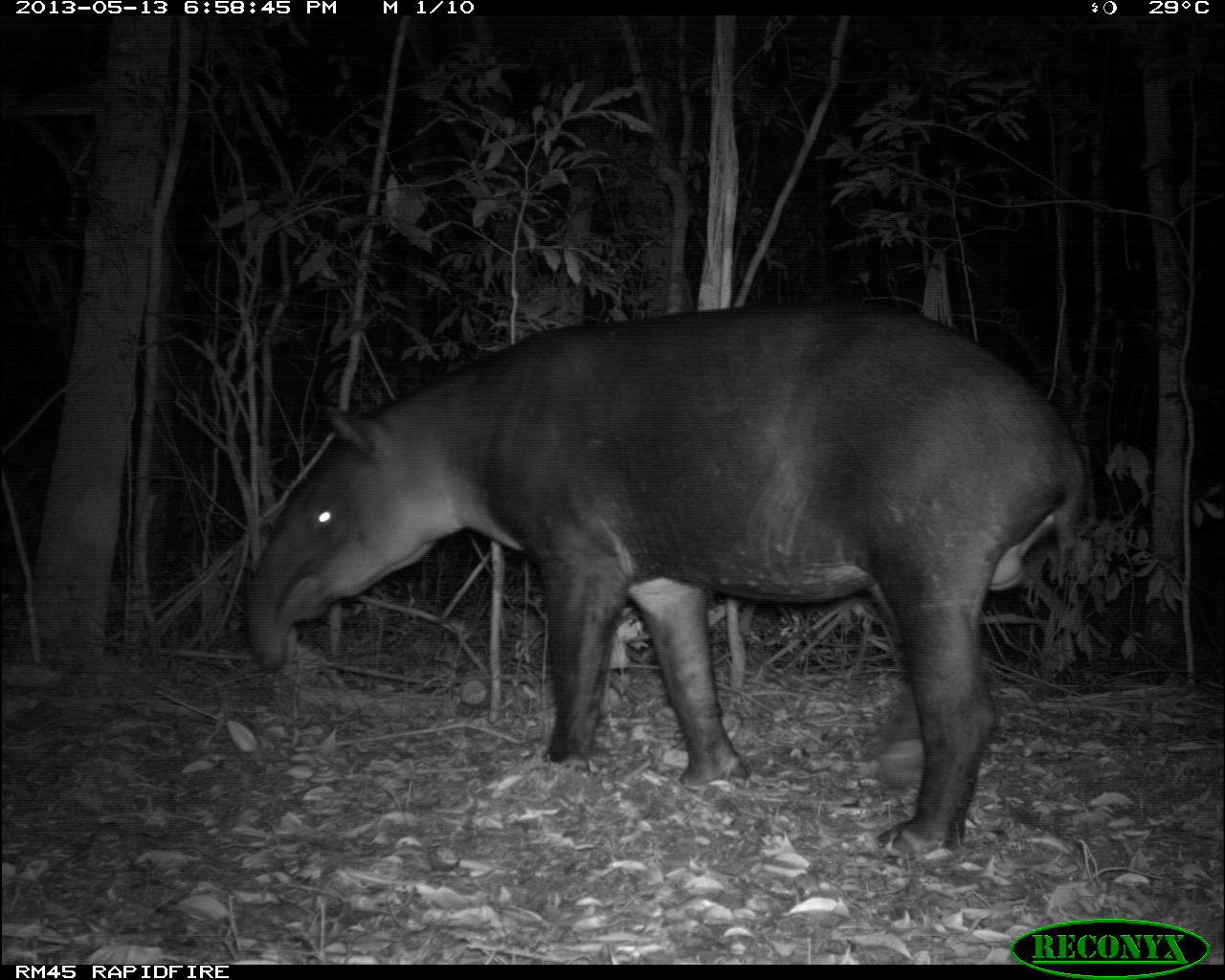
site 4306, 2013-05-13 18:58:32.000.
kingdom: Animalia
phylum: Chordata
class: Mammalia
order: Perissodactyla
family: Tapiridae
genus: Tapirus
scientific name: Tapirus bairdii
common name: baird's tapir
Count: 1.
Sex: male.